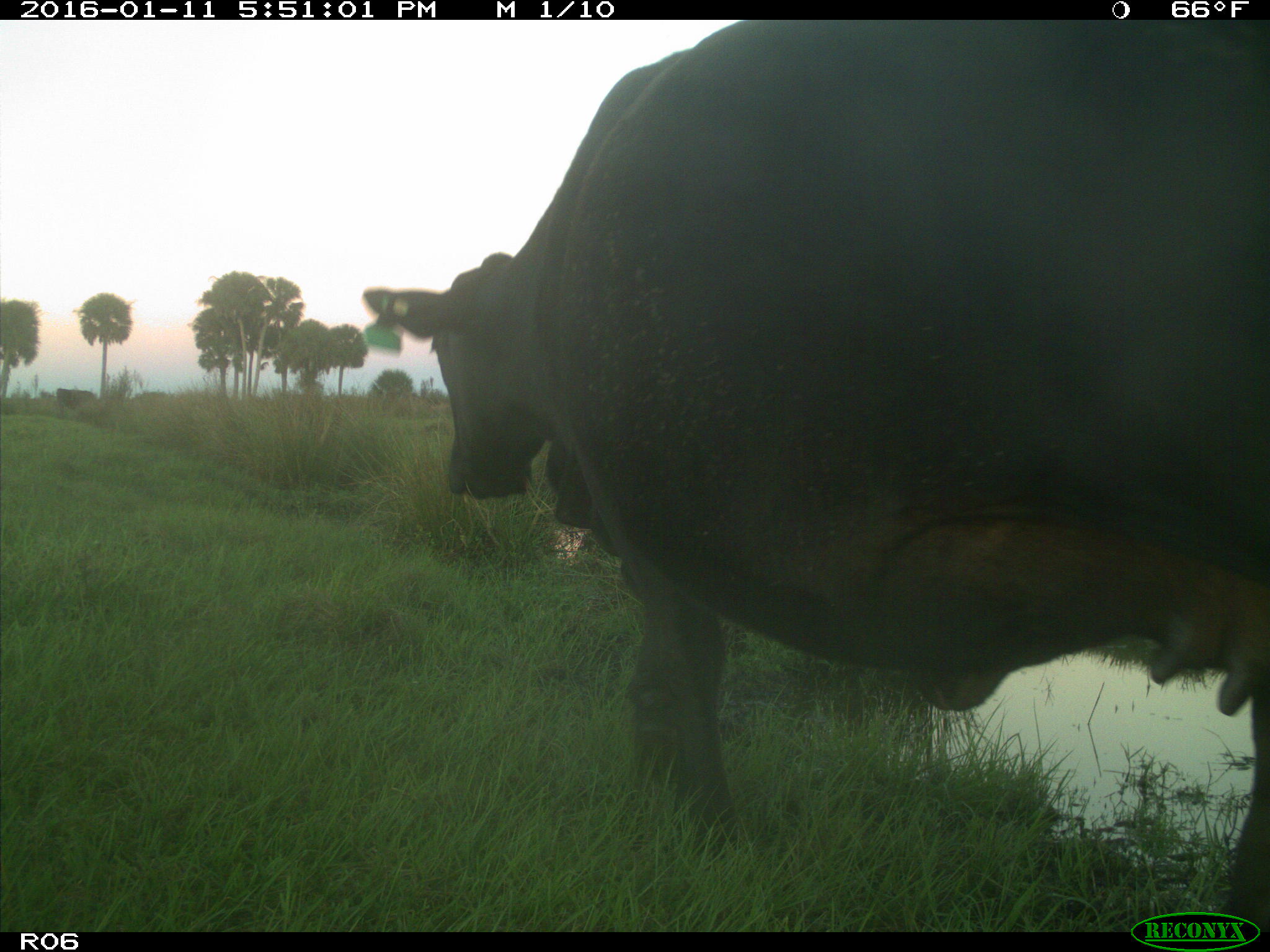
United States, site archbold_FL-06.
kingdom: Animalia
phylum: Chordata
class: Mammalia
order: Artiodactyla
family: Bovidae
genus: Bos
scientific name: Bos taurus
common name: domestic cow